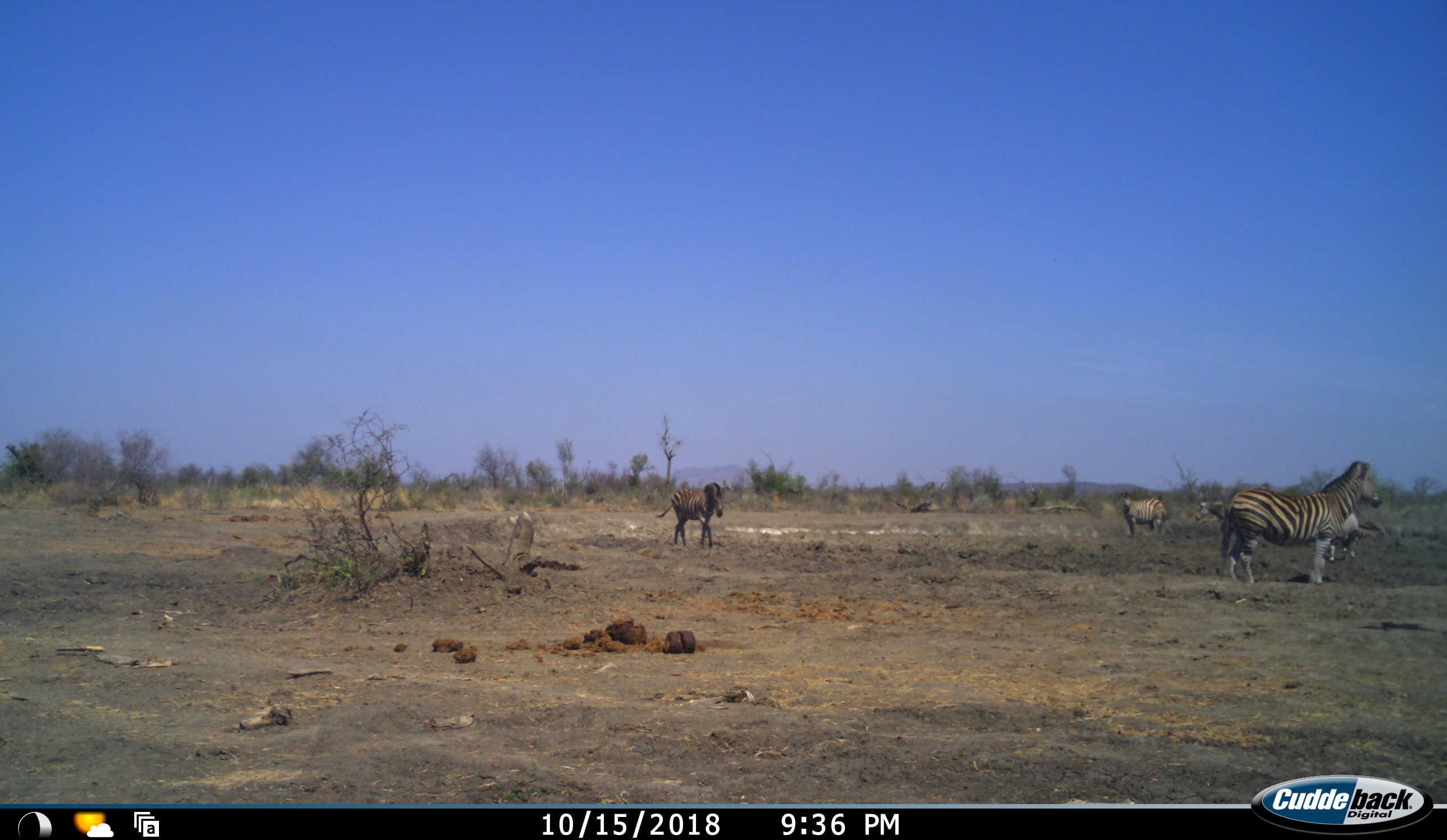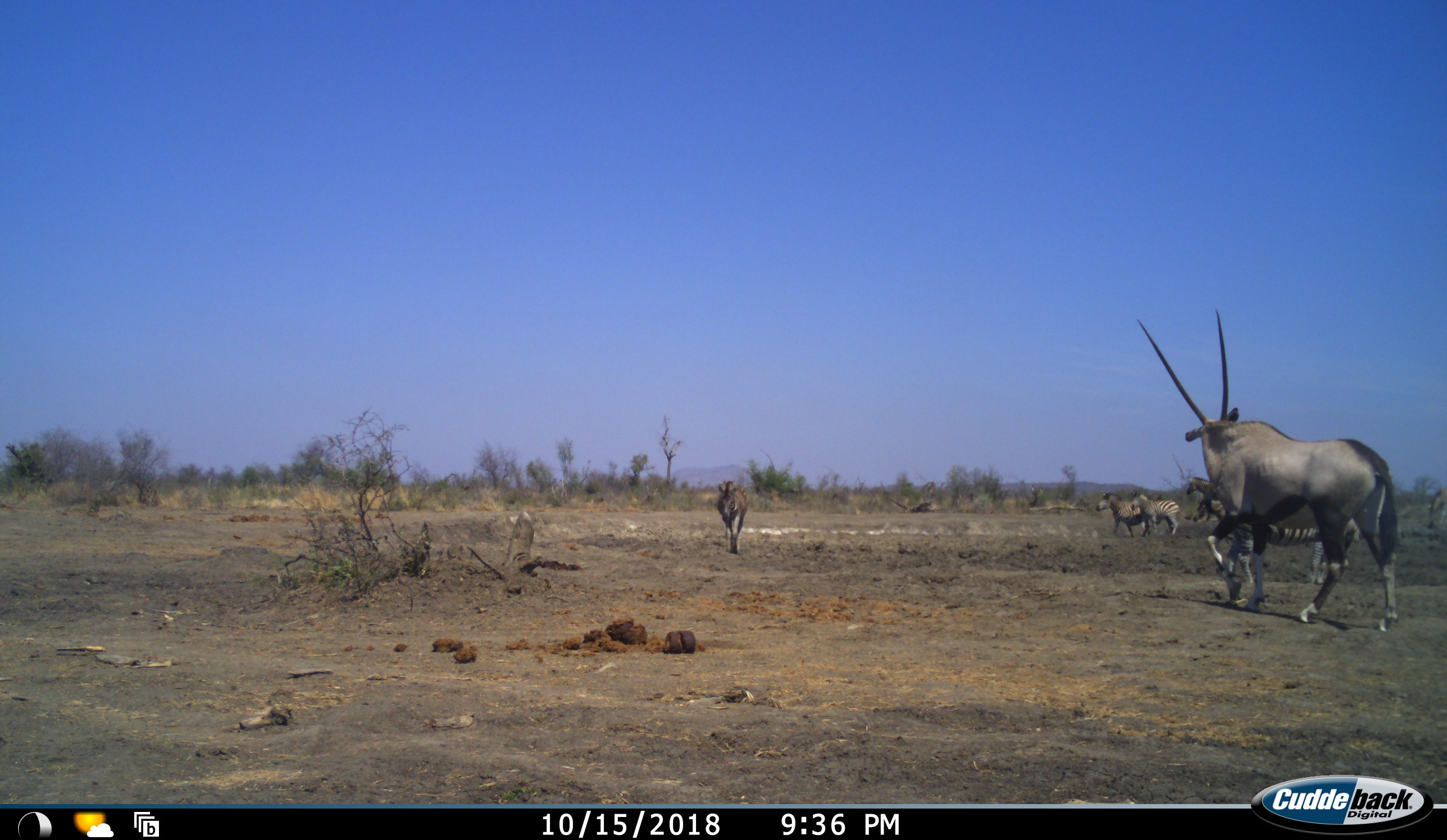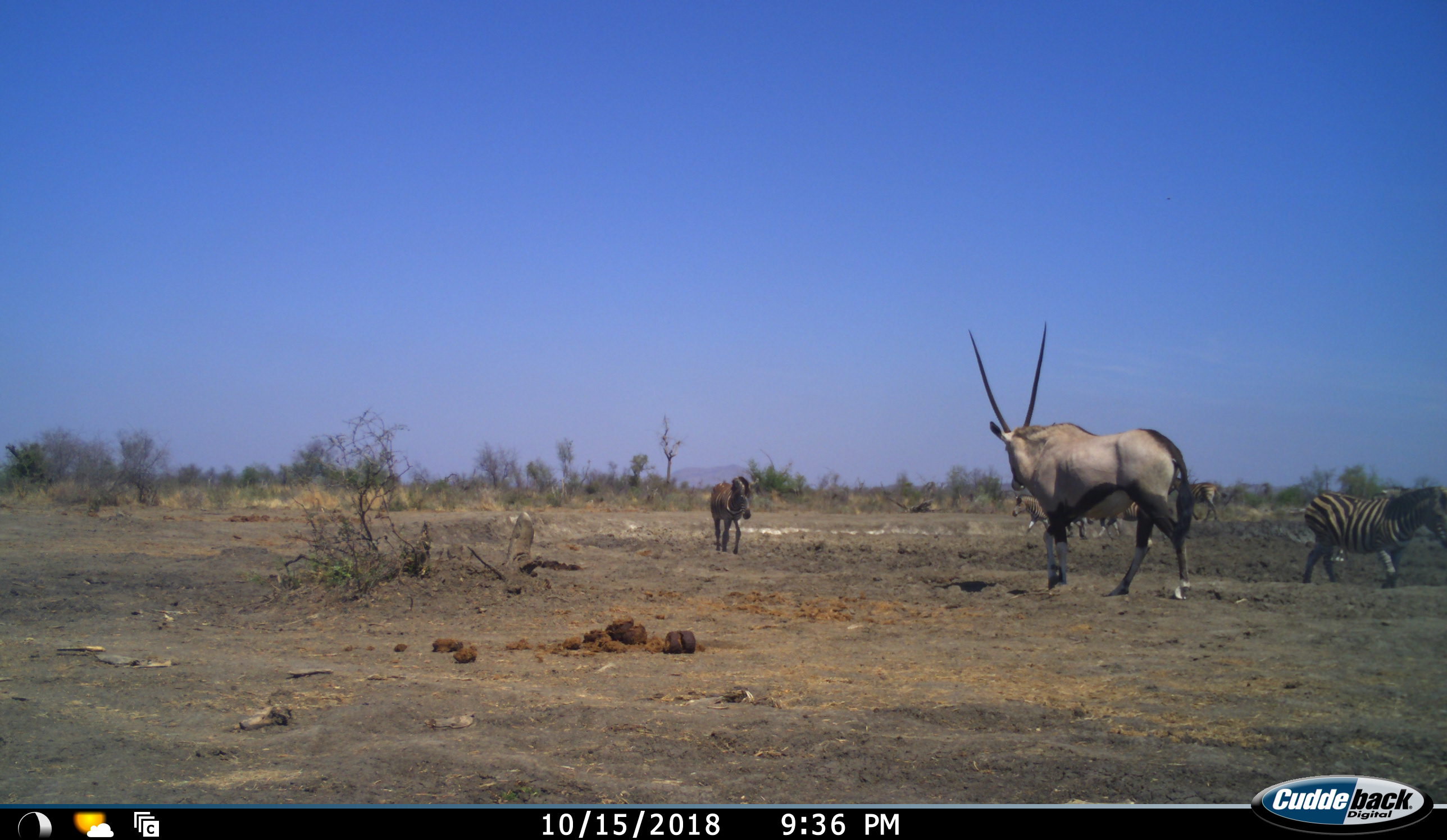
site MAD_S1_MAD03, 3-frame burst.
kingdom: Animalia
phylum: Chordata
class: Mammalia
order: Artiodactyla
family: Bovidae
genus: Oryx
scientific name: Oryx gazella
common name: gemsbok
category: oryx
Oryx (gemsbok) (Oryx gazella), count 1. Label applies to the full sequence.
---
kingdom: Animalia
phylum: Chordata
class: Mammalia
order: Perissodactyla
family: Equidae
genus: Equus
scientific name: Equus quagga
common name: plains zebra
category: zebraplains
Zebraplains (plains zebra) (Equus quagga), count 5. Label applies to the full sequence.